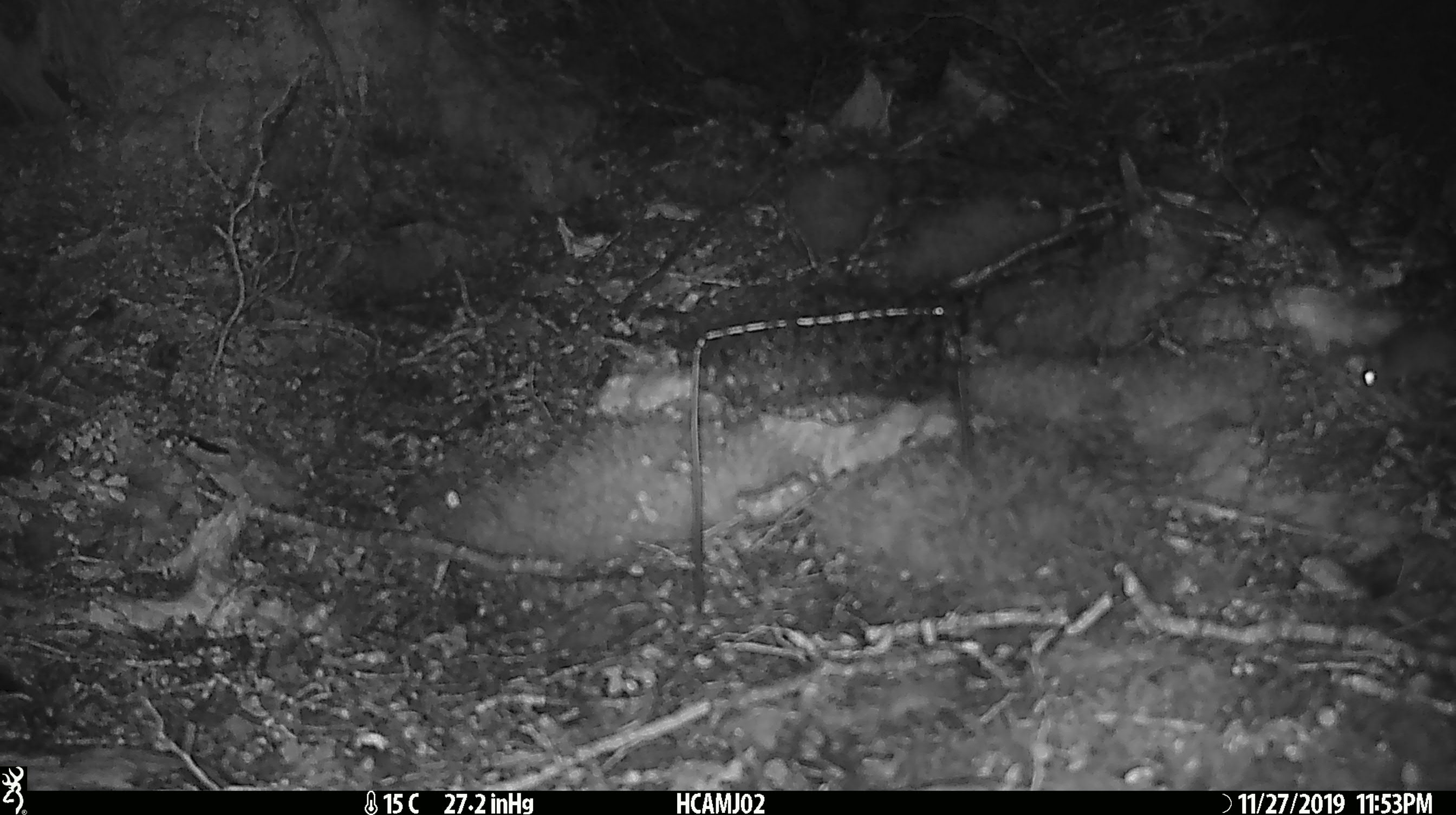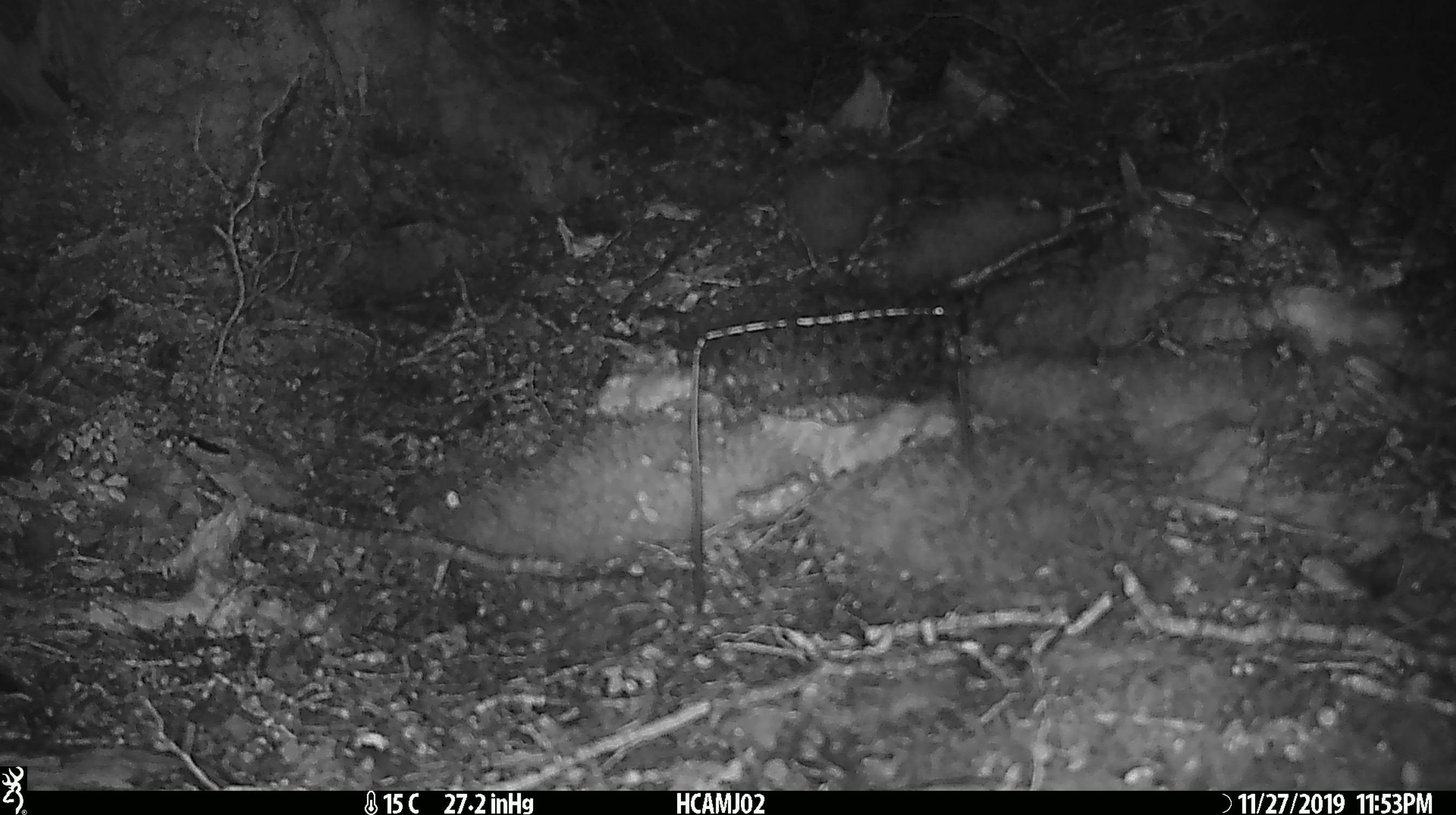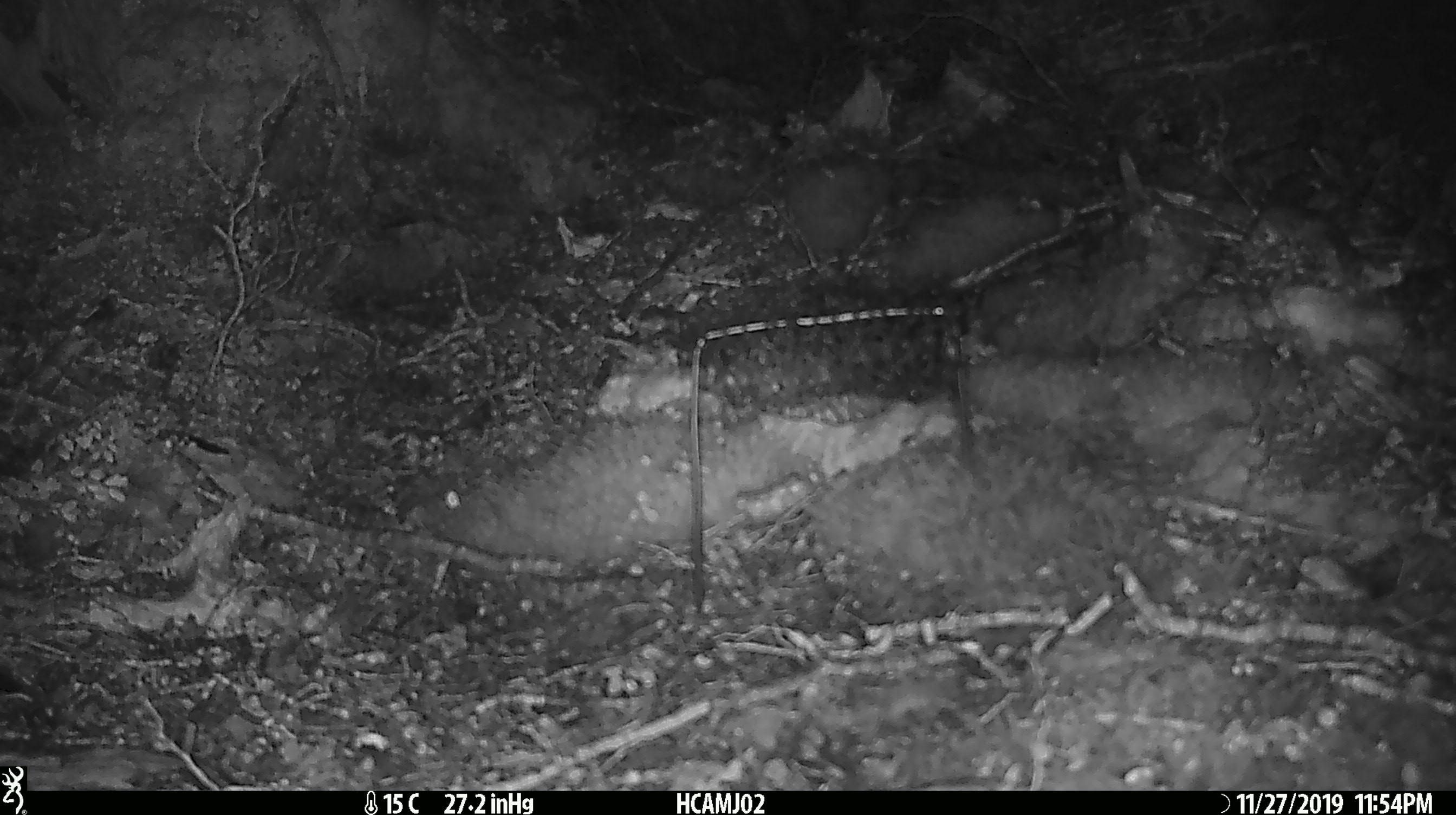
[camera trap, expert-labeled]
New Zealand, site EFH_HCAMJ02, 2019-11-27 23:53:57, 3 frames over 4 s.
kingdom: Animalia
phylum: Chordata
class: Mammalia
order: Rodentia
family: Muridae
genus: Mus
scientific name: Mus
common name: mouse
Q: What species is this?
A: Mouse (Mus).